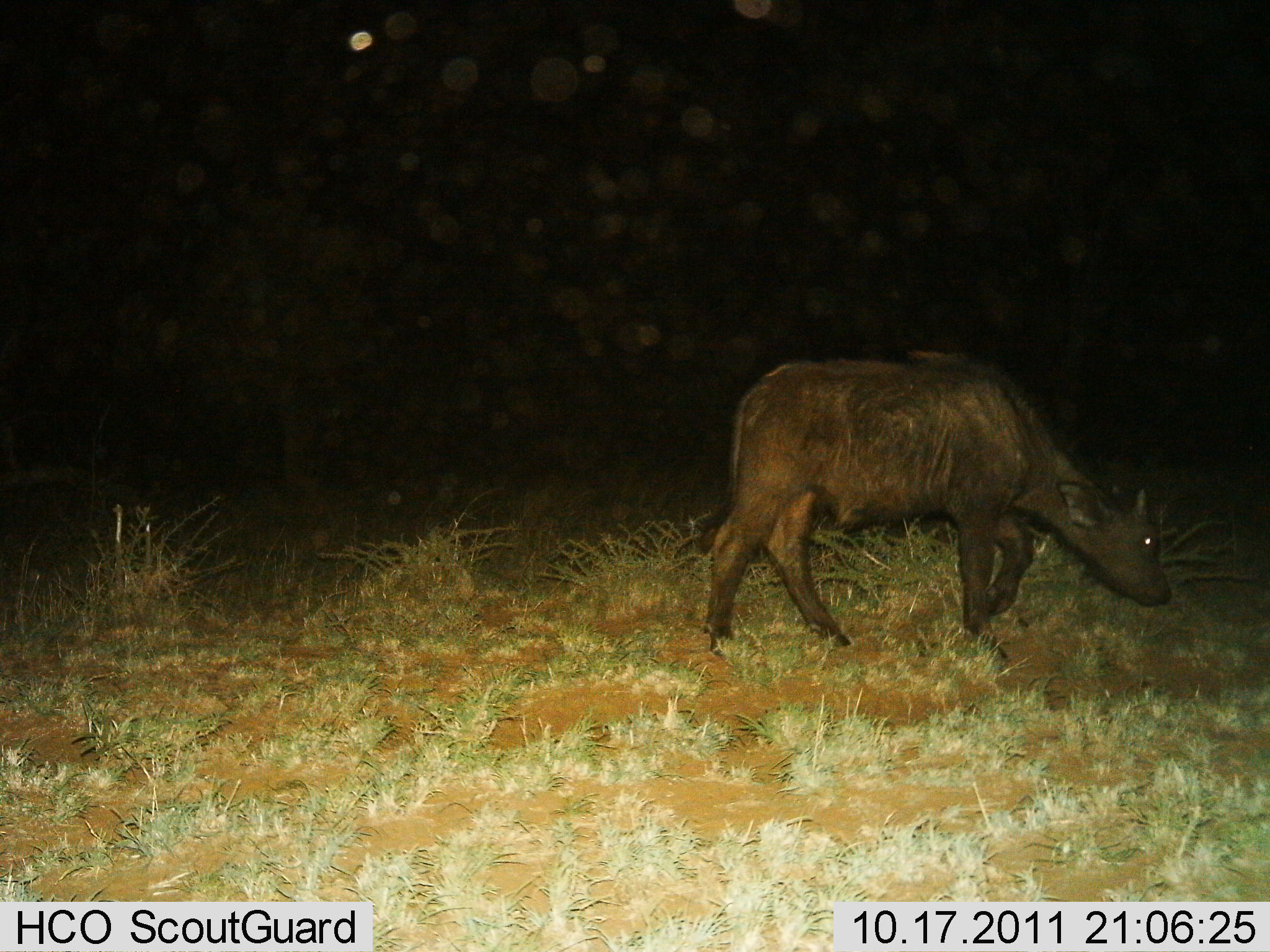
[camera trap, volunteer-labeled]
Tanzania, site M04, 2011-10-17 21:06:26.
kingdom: Animalia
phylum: Chordata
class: Mammalia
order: Artiodactyla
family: Bovidae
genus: Syncerus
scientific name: Syncerus caffer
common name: cape buffalo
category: buffalo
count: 1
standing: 7%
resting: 0%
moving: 80%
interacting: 0%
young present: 93%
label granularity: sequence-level